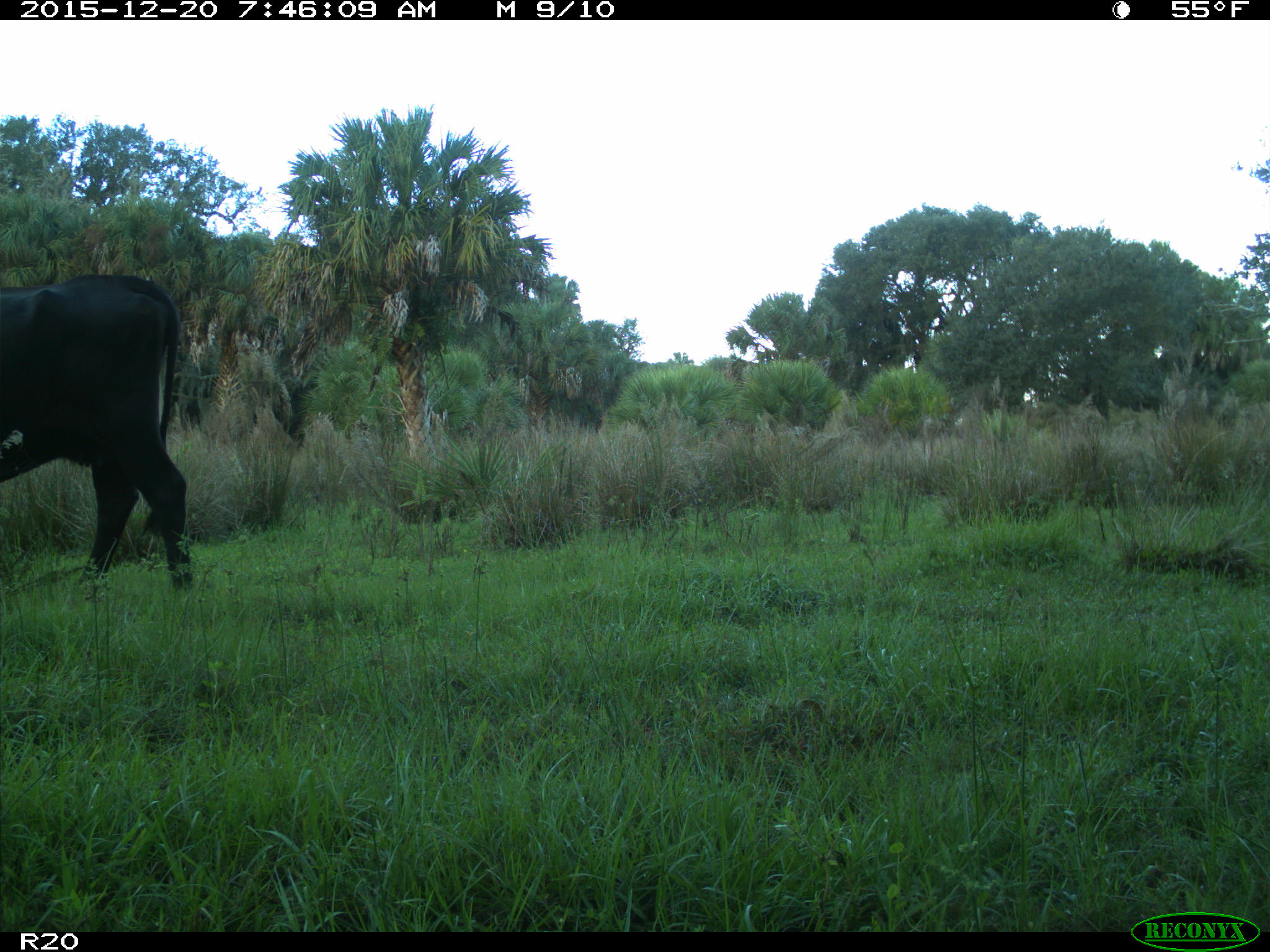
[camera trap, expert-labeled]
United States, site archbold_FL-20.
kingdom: Animalia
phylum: Chordata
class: Mammalia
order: Artiodactyla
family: Bovidae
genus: Bos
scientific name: Bos taurus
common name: domestic cow